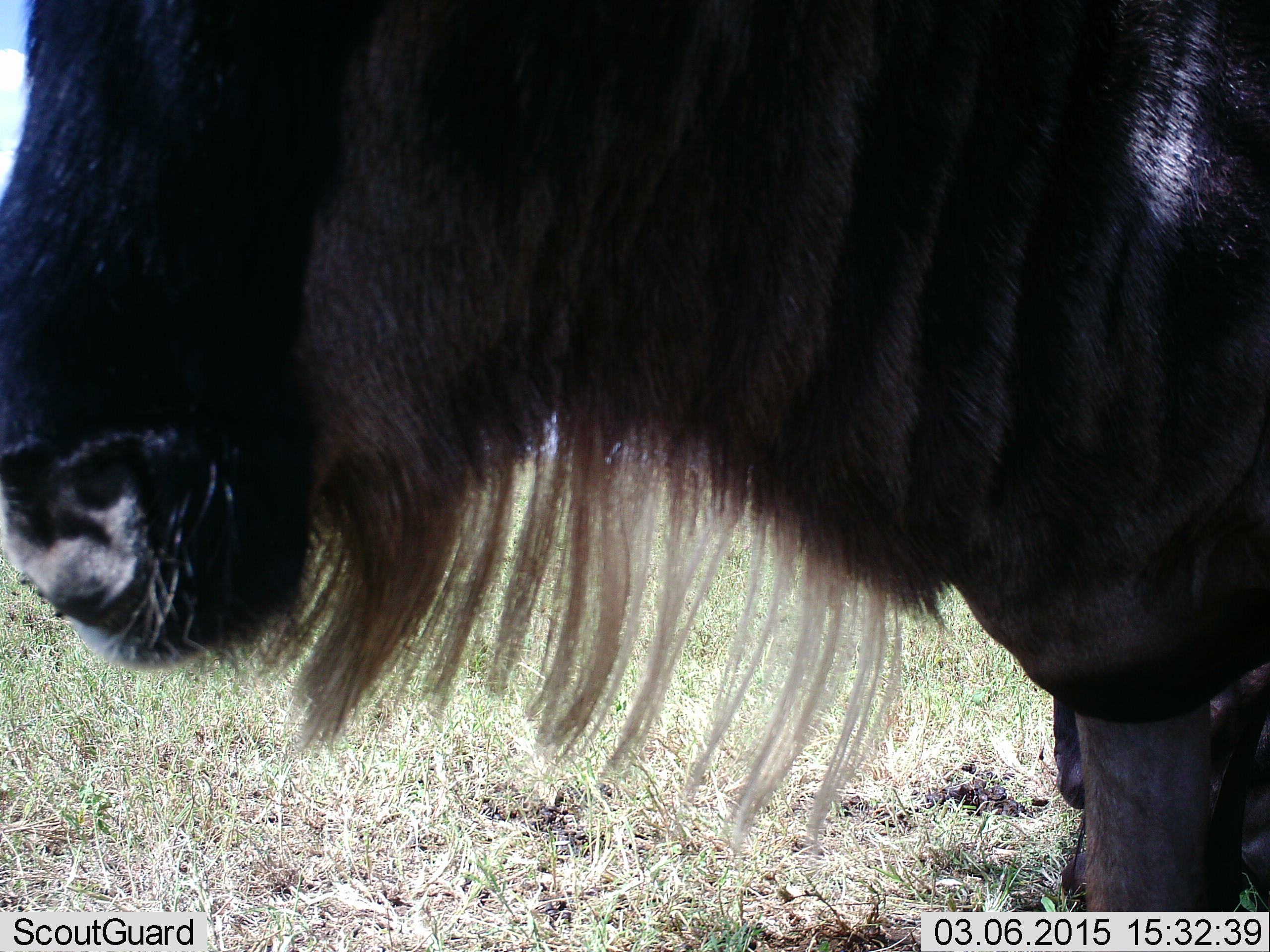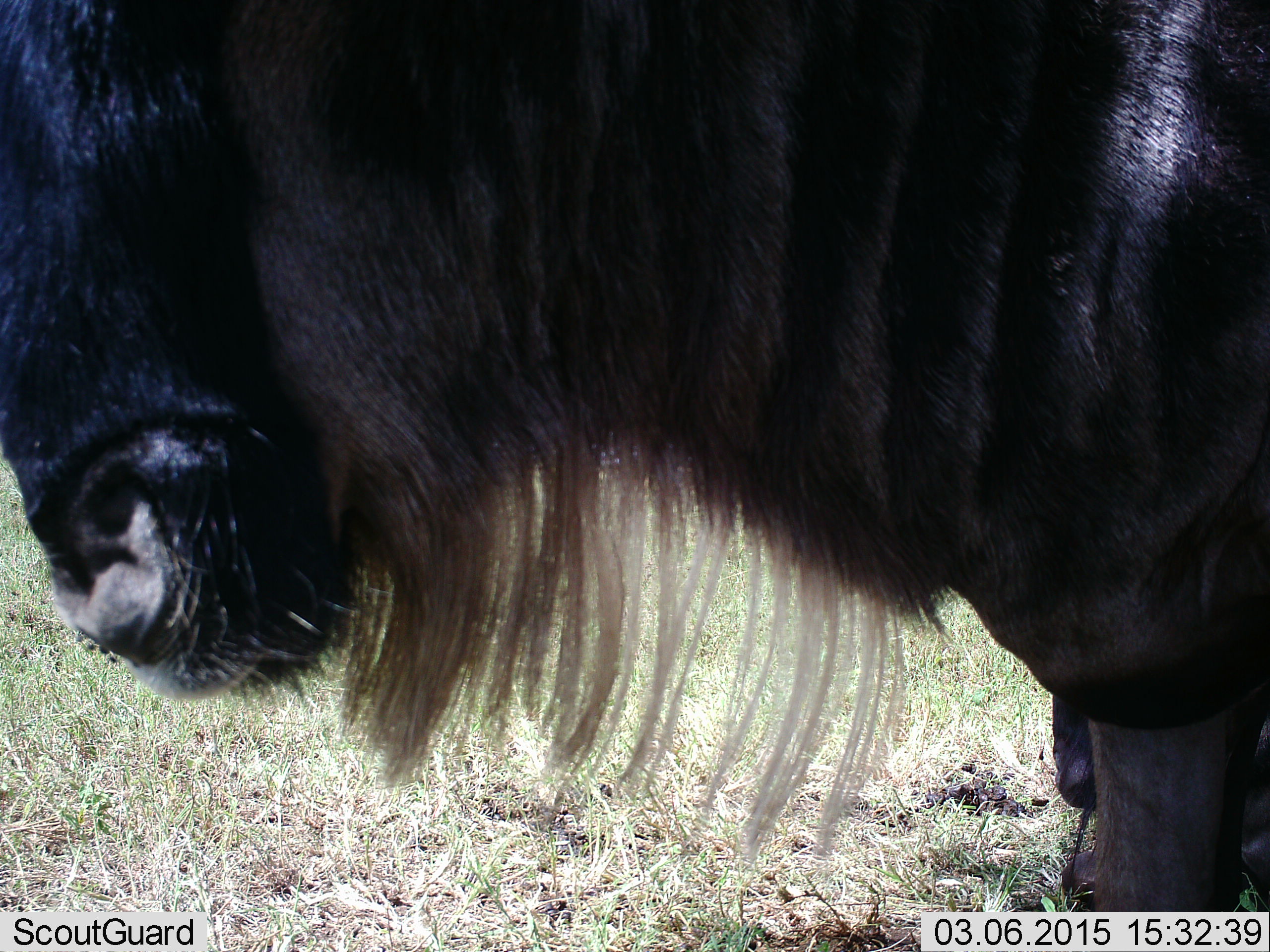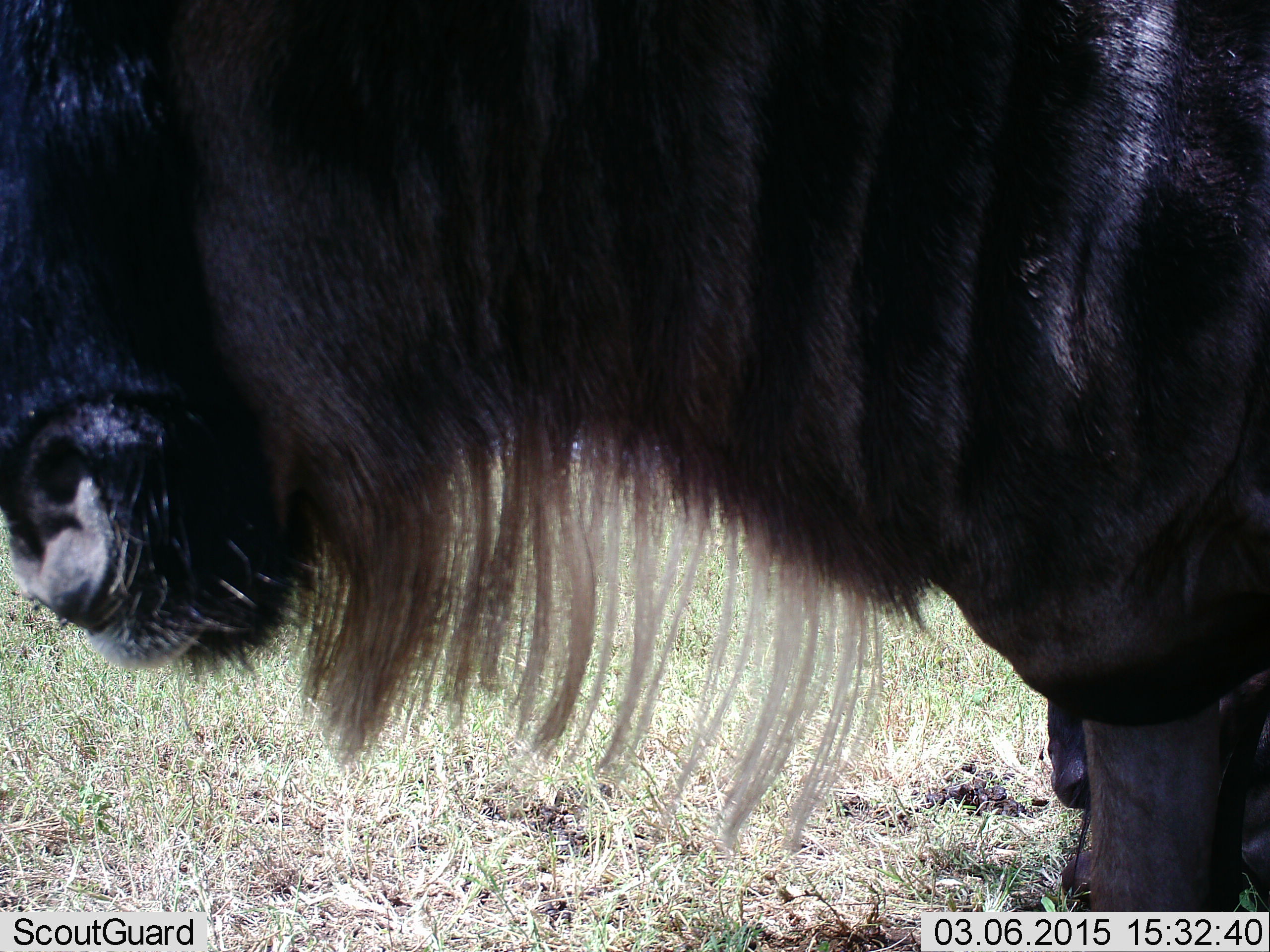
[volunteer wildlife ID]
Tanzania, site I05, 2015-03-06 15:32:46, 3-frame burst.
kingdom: Animalia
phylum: Chordata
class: Mammalia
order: Artiodactyla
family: Bovidae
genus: Connochaetes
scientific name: Connochaetes taurinus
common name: blue wildebeest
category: wildebeest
Wildebeest (blue wildebeest) (Connochaetes taurinus), count 1. Behavior (volunteer vote fractions): standing 100%, resting 10%, moving 0%, interacting 0%. Young present (vote fraction): 0%. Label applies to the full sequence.